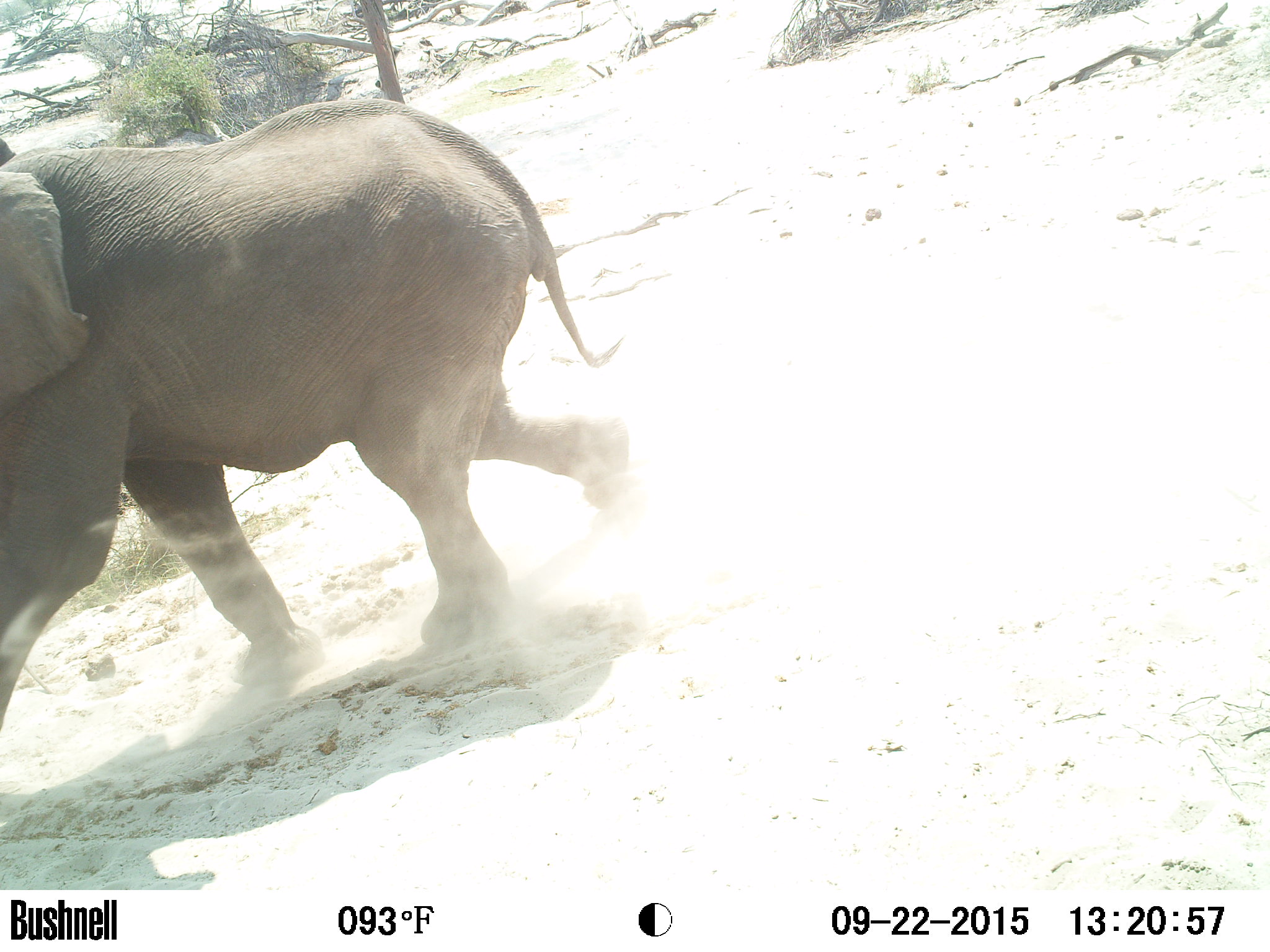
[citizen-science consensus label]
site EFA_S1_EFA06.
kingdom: Animalia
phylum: Chordata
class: Mammalia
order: Proboscidea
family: Elephantidae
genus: Loxodonta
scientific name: Loxodonta africana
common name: african bush elephant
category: elephant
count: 1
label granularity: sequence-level